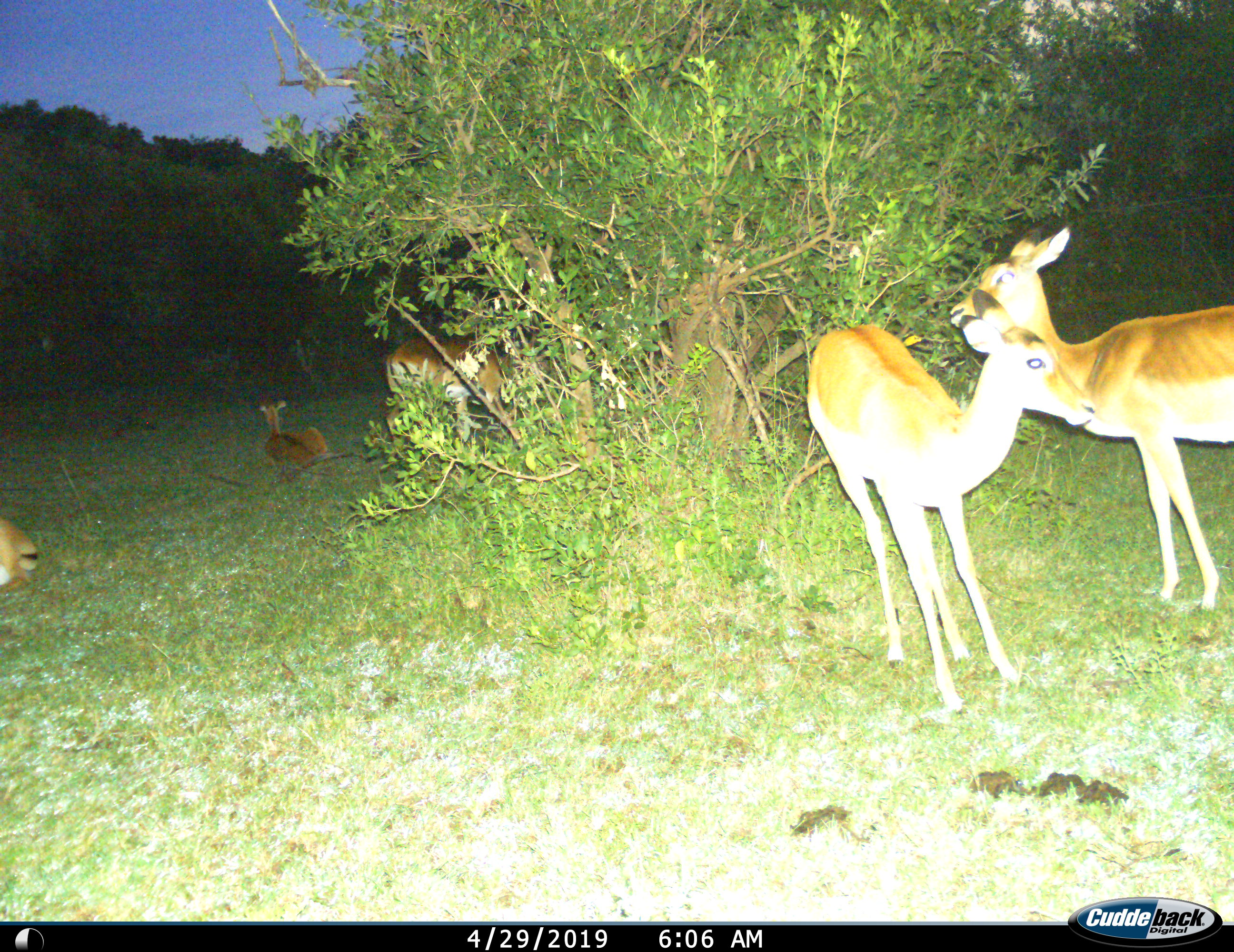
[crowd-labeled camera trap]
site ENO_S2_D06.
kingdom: Animalia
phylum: Chordata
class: Mammalia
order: Artiodactyla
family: Bovidae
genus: Aepyceros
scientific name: Aepyceros melampus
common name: impala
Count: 5.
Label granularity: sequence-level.